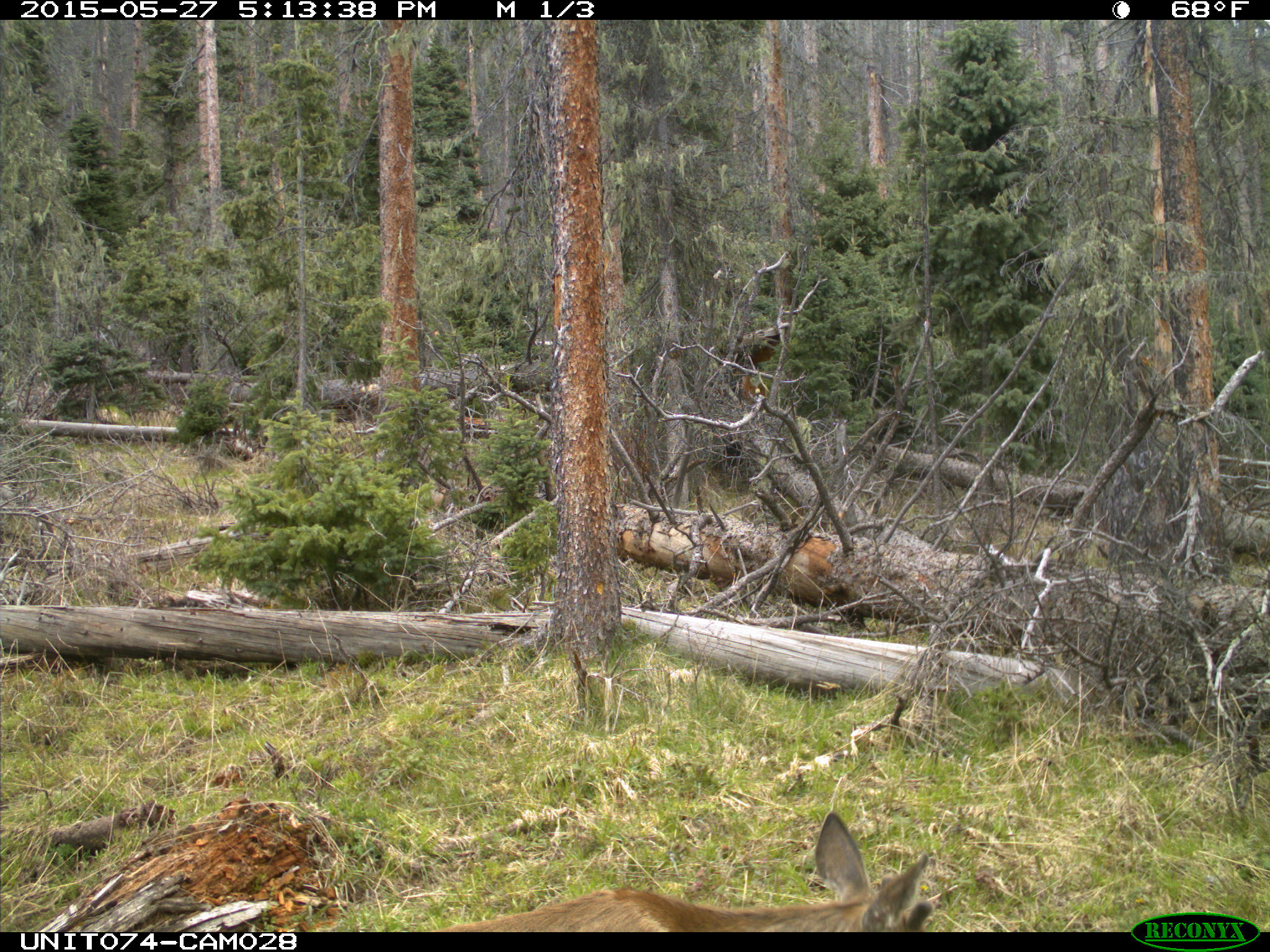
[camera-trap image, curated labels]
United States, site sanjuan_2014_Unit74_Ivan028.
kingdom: Animalia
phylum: Chordata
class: Mammalia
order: Artiodactyla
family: Cervidae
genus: Odocoileus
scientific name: Odocoileus hemionus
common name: mule deer